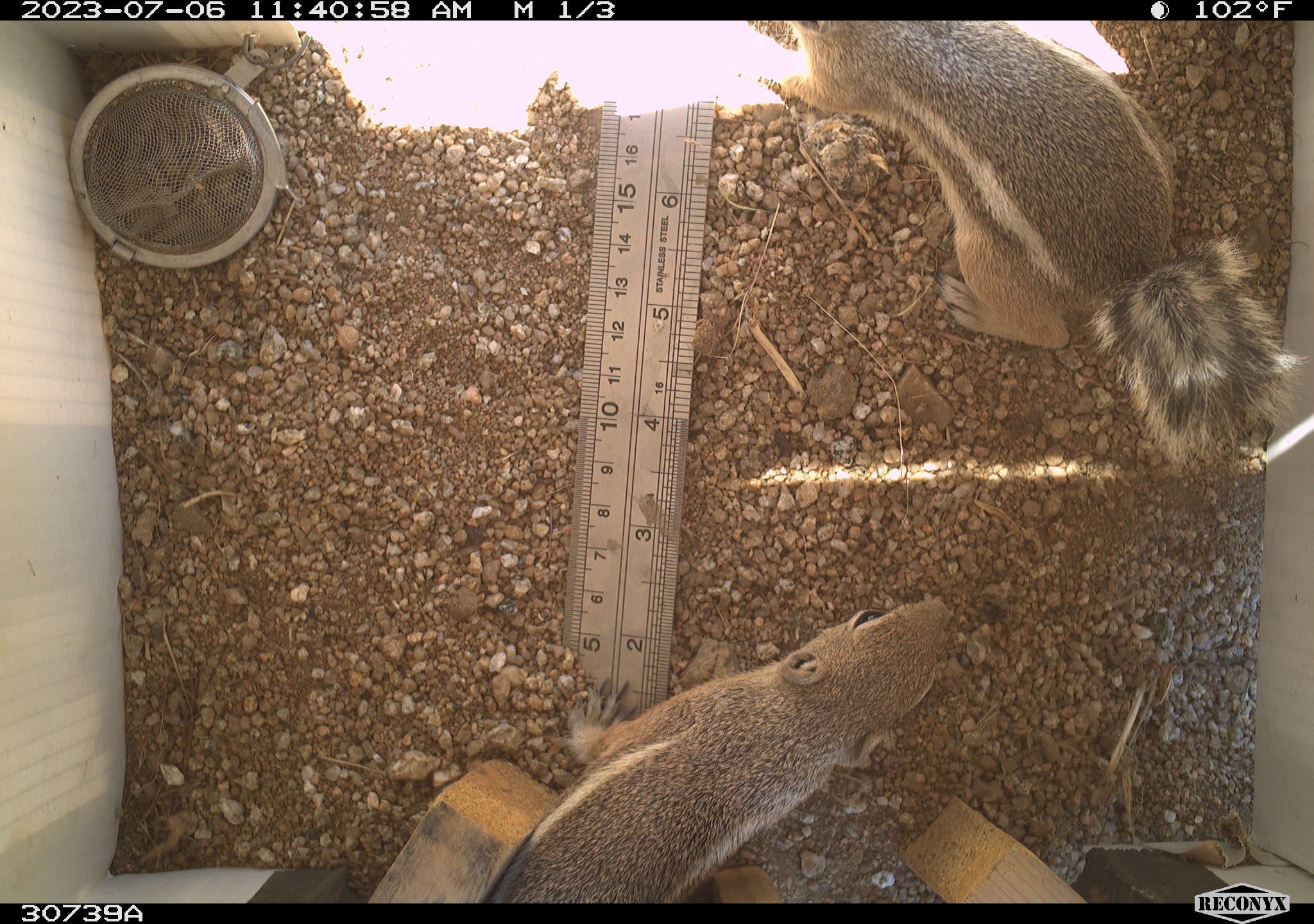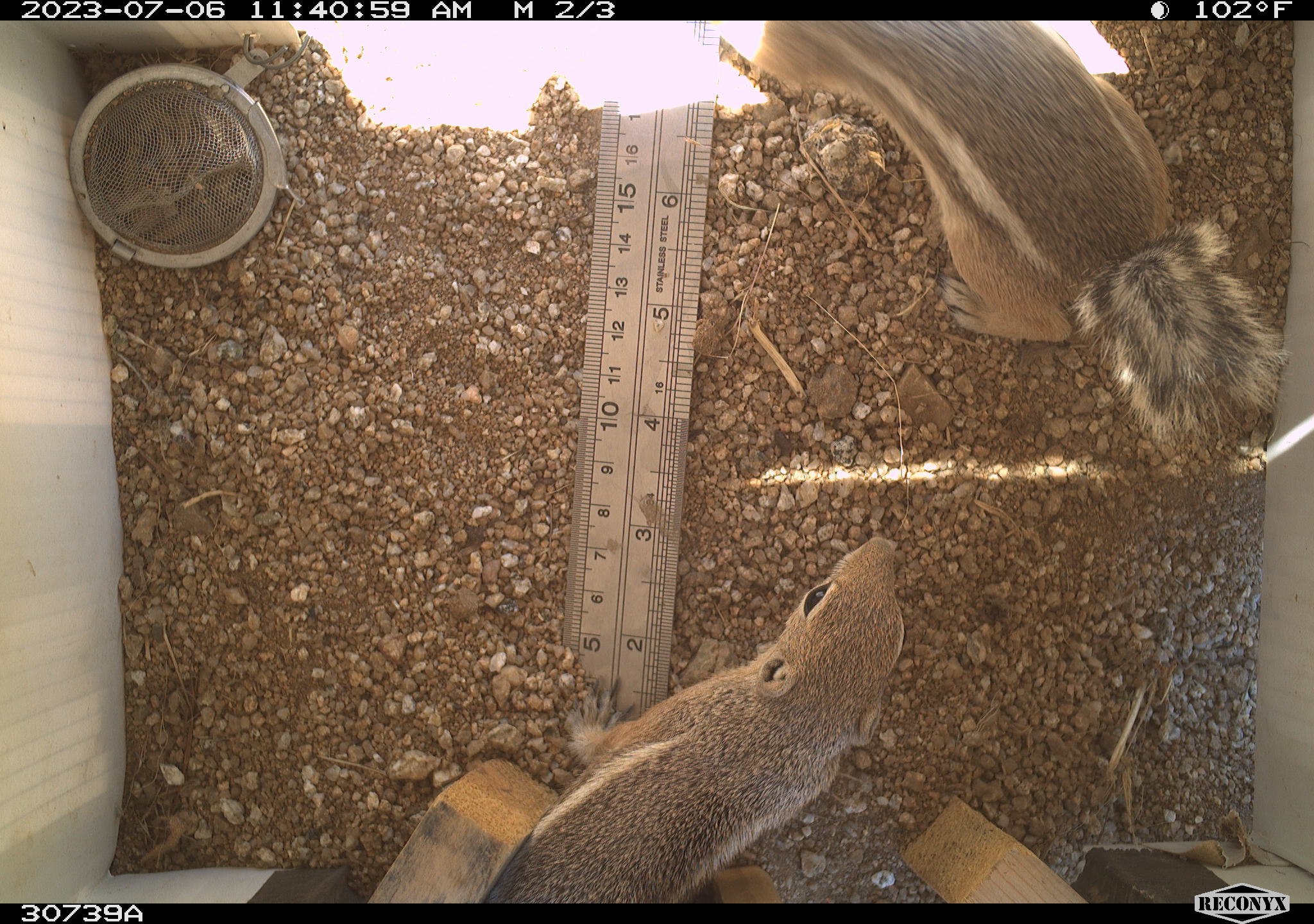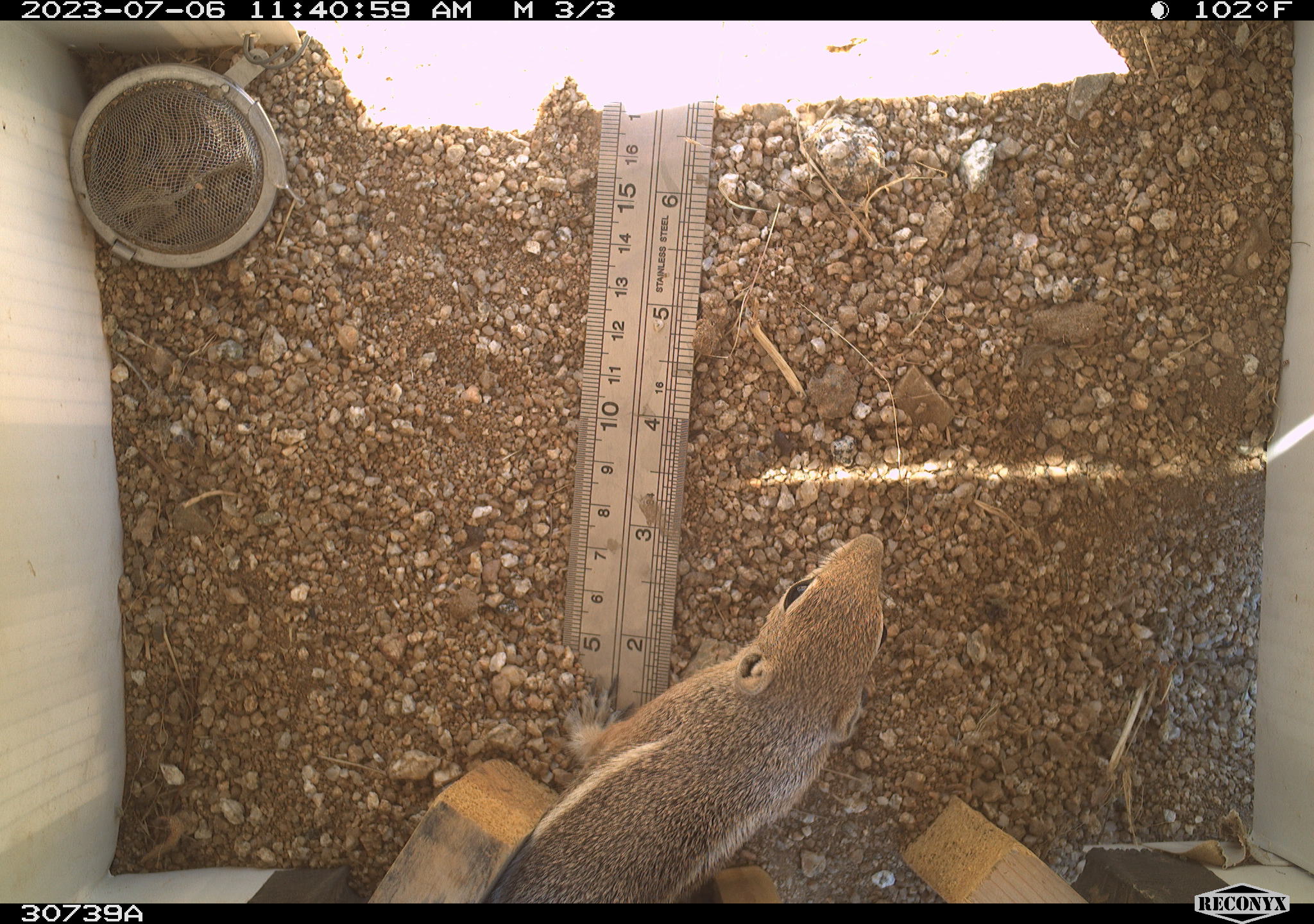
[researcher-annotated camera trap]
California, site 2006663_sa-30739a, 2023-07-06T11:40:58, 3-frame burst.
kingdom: Animalia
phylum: Chordata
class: Mammalia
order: Rodentia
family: Sciuridae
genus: Ammospermophilus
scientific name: Ammospermophilus leucurus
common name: white-tailed antelope squirrel